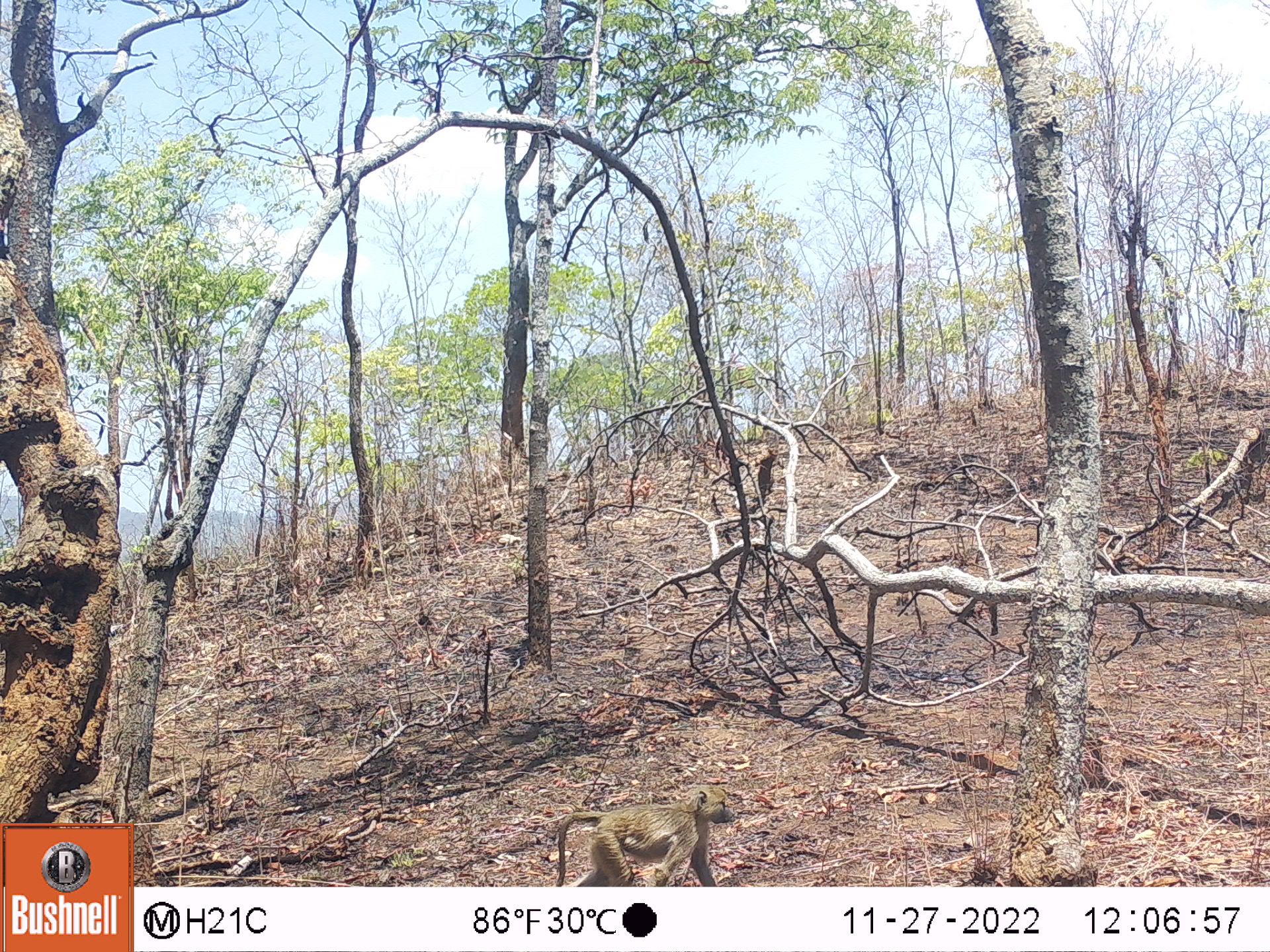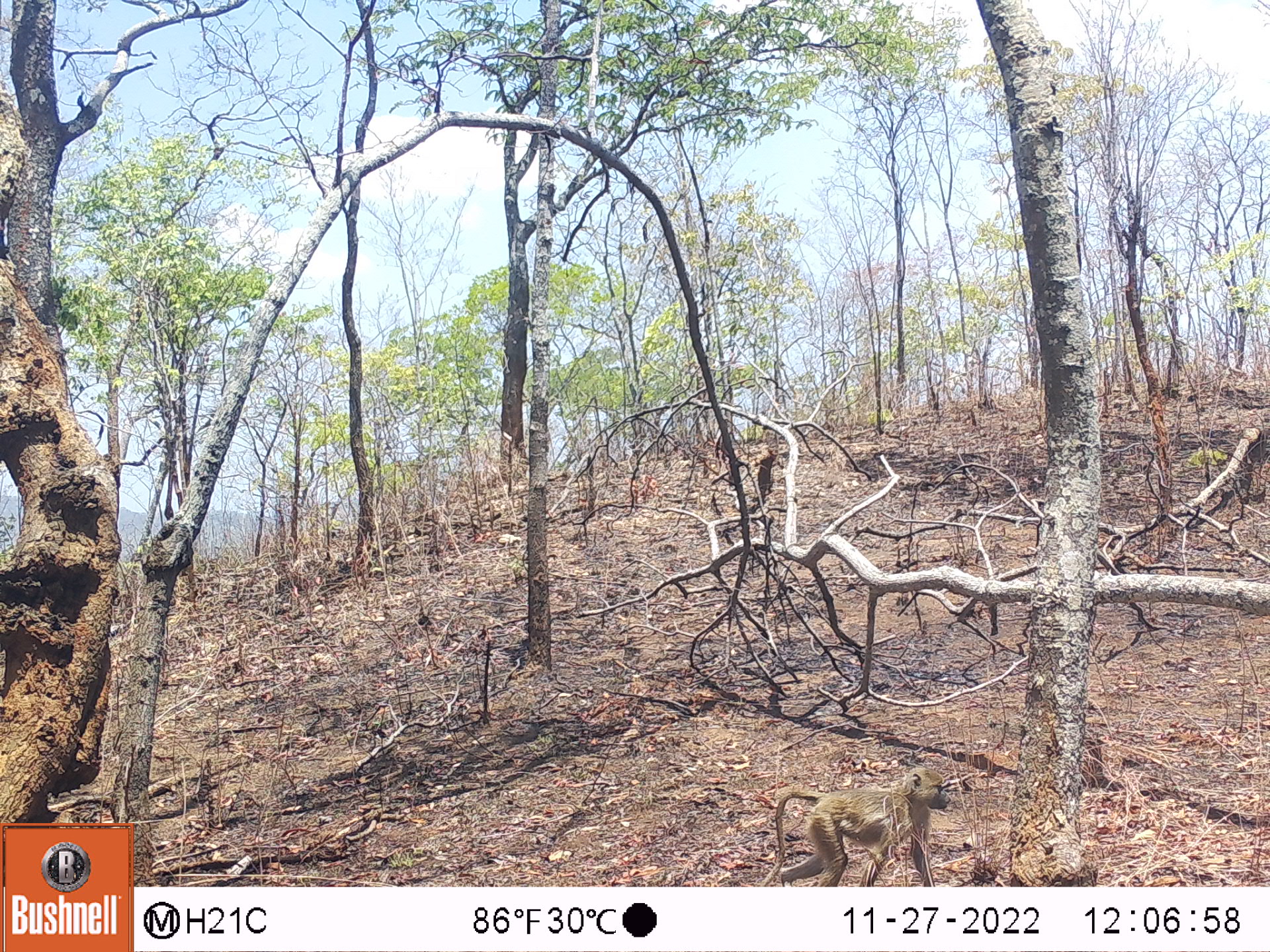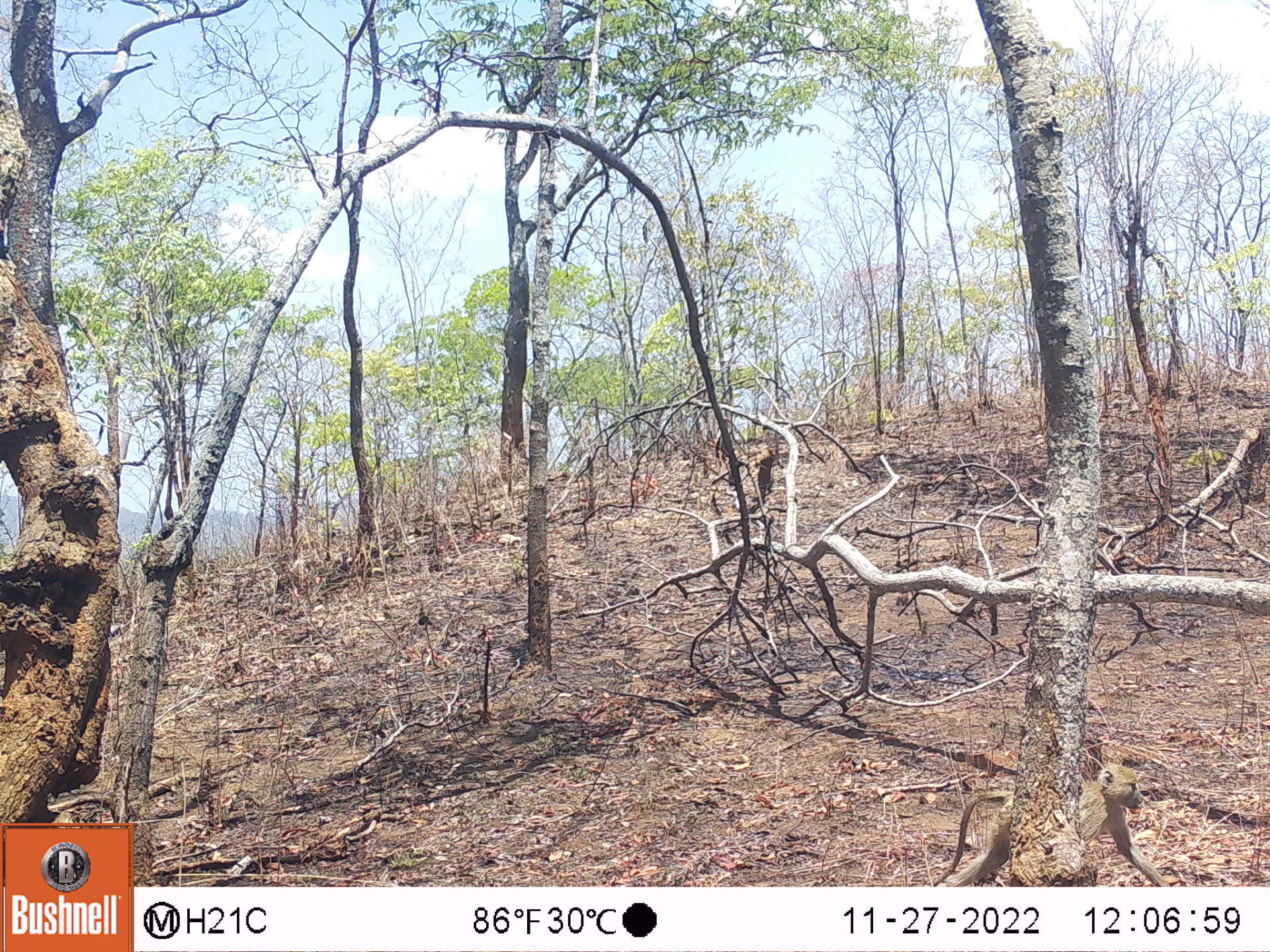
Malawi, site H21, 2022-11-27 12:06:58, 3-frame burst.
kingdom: Animalia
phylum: Chordata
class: Mammalia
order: Primates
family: Cercopithecidae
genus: Papio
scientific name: Papio cynocephalus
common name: yellow baboon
Yellow baboon (Papio cynocephalus), count 1.